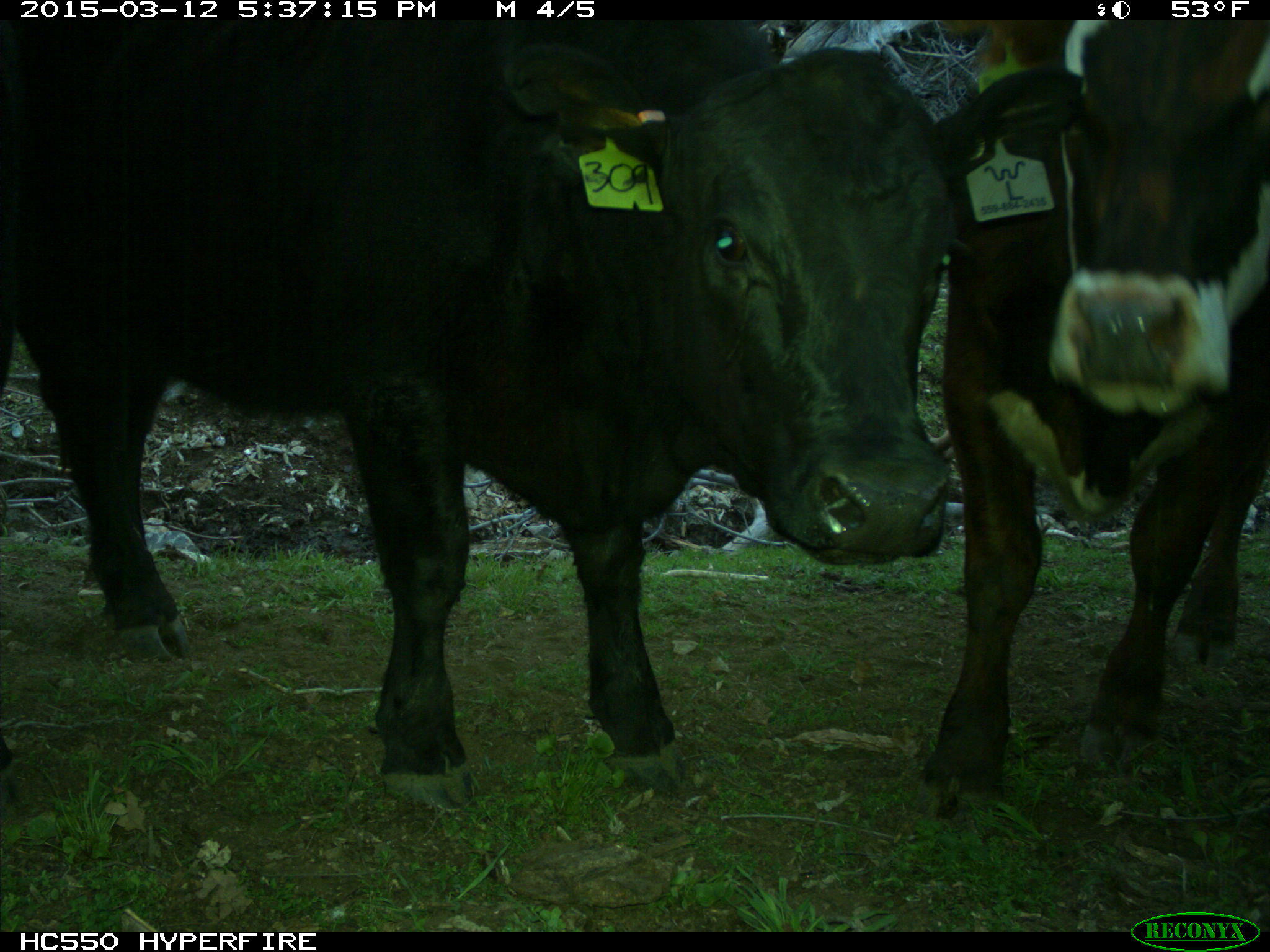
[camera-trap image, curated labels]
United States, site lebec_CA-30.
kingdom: Animalia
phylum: Chordata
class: Mammalia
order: Artiodactyla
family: Bovidae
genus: Bos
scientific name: Bos taurus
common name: domestic cow